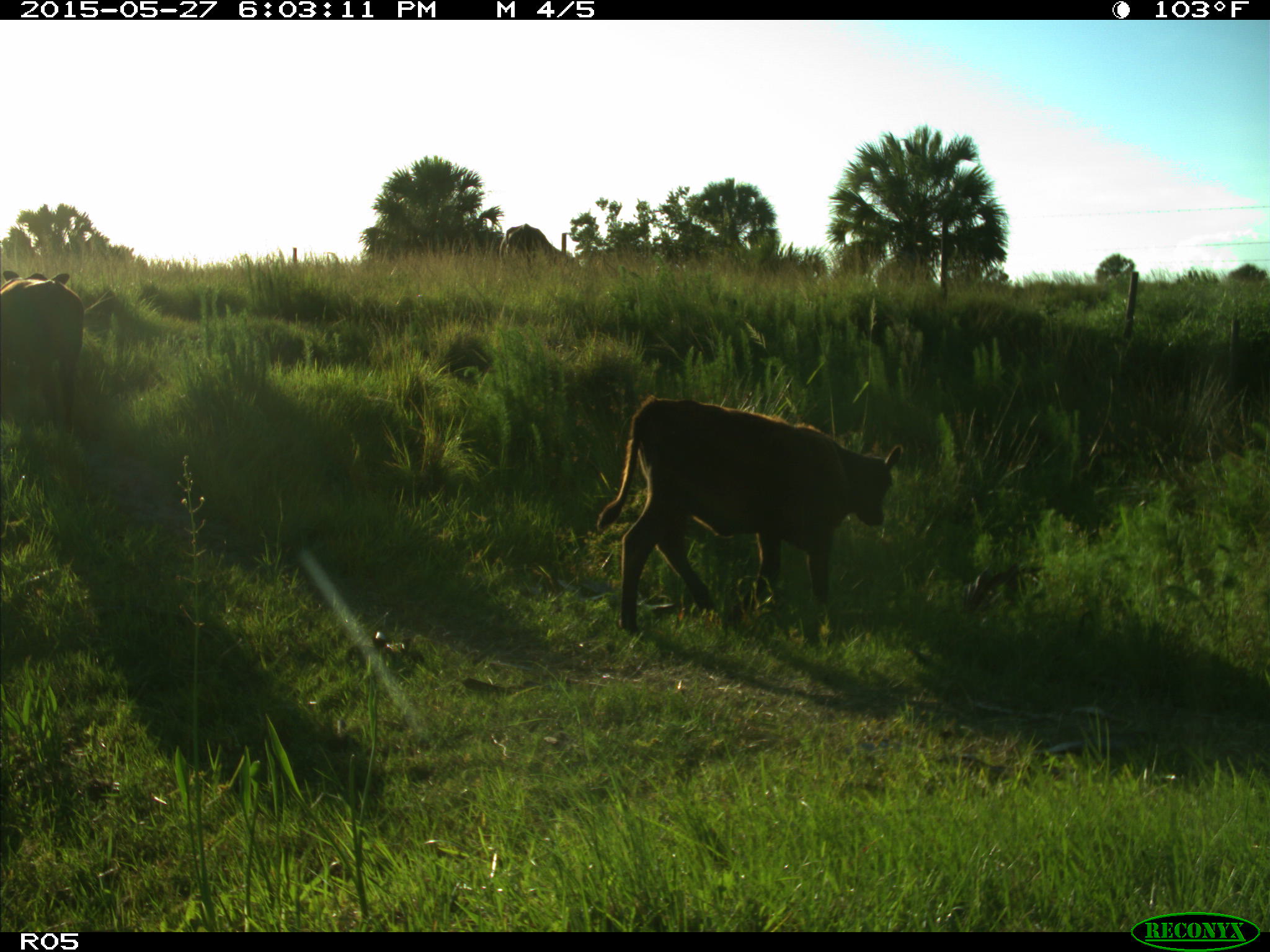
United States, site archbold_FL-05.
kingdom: Animalia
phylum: Chordata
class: Mammalia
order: Artiodactyla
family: Bovidae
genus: Bos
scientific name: Bos taurus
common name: domestic cow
Bos taurus (domestic cow).